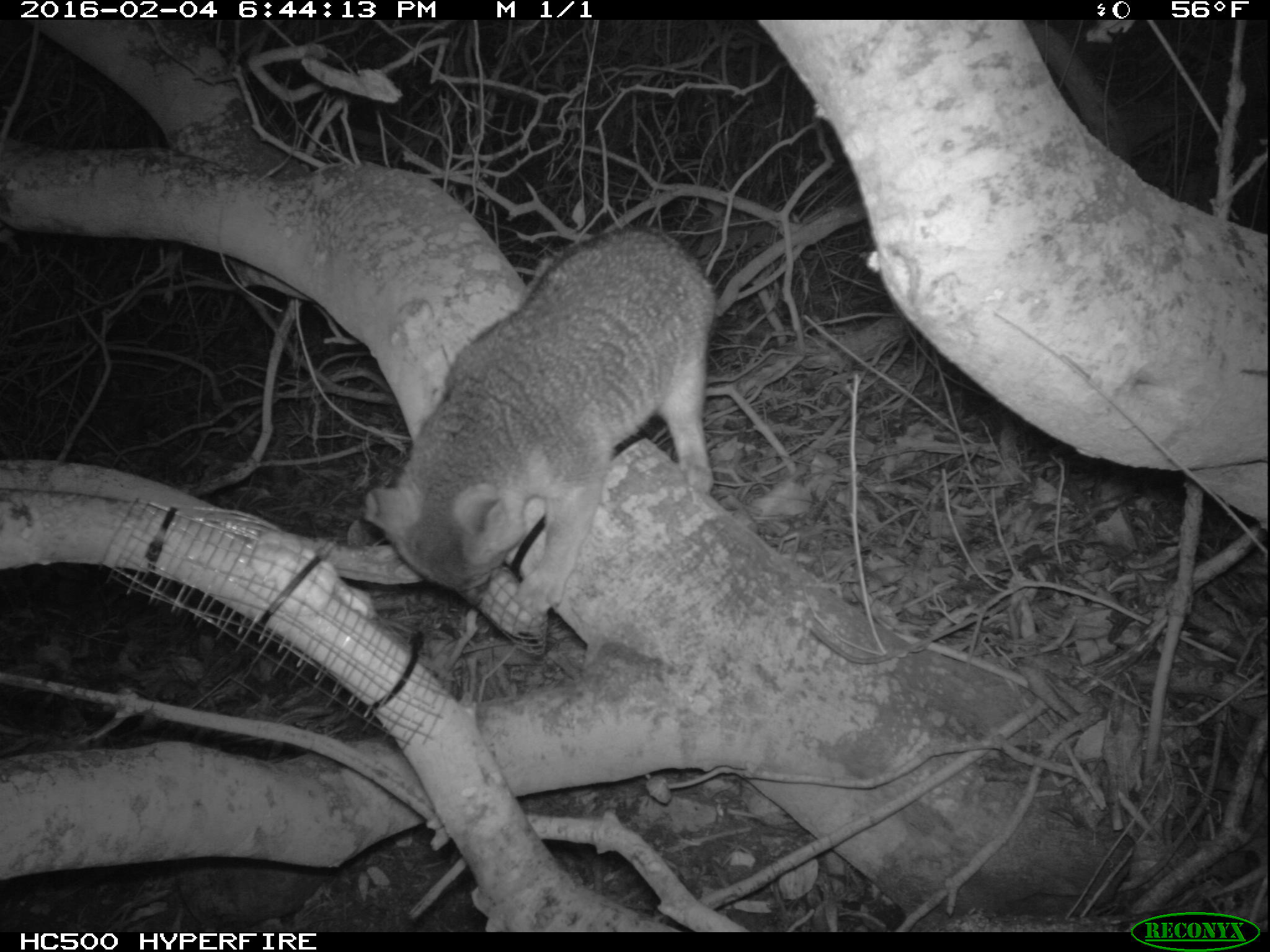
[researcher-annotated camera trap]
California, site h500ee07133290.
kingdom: Animalia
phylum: Chordata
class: Mammalia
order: Carnivora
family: Canidae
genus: Urocyon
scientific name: Urocyon littoralis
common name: island fox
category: fox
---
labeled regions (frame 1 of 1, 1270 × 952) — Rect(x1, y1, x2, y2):
fox: Rect(363, 226, 717, 614)